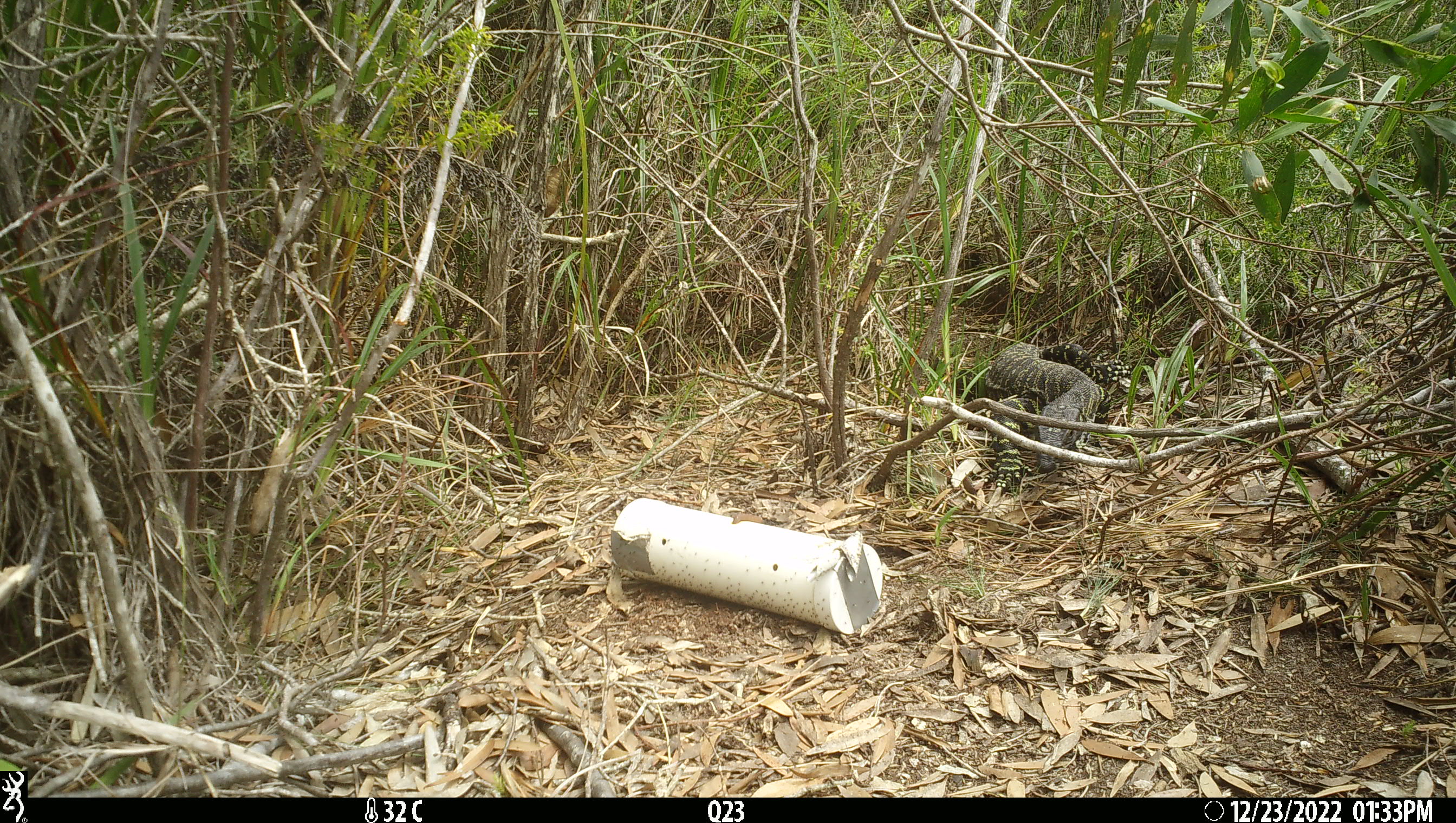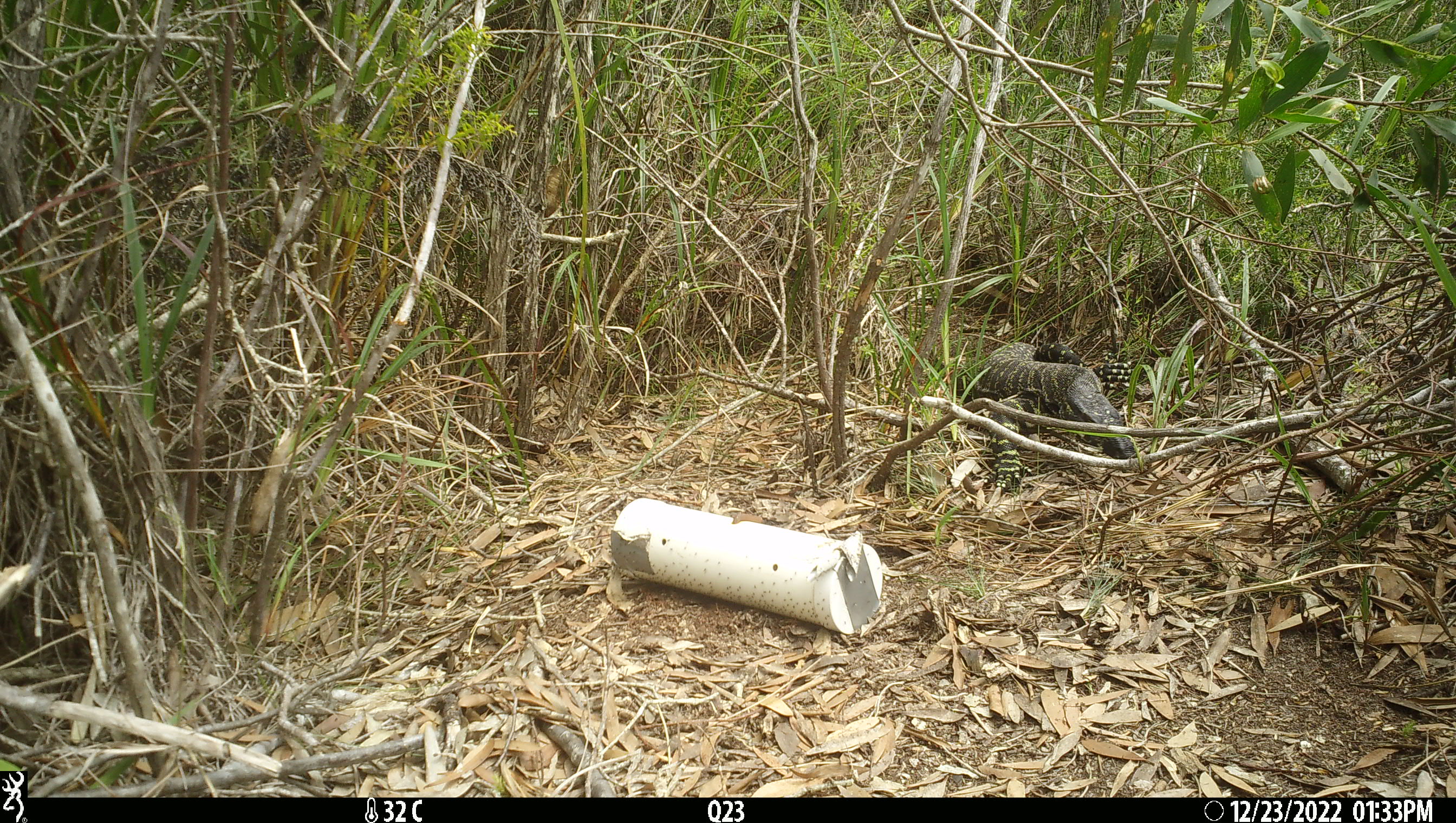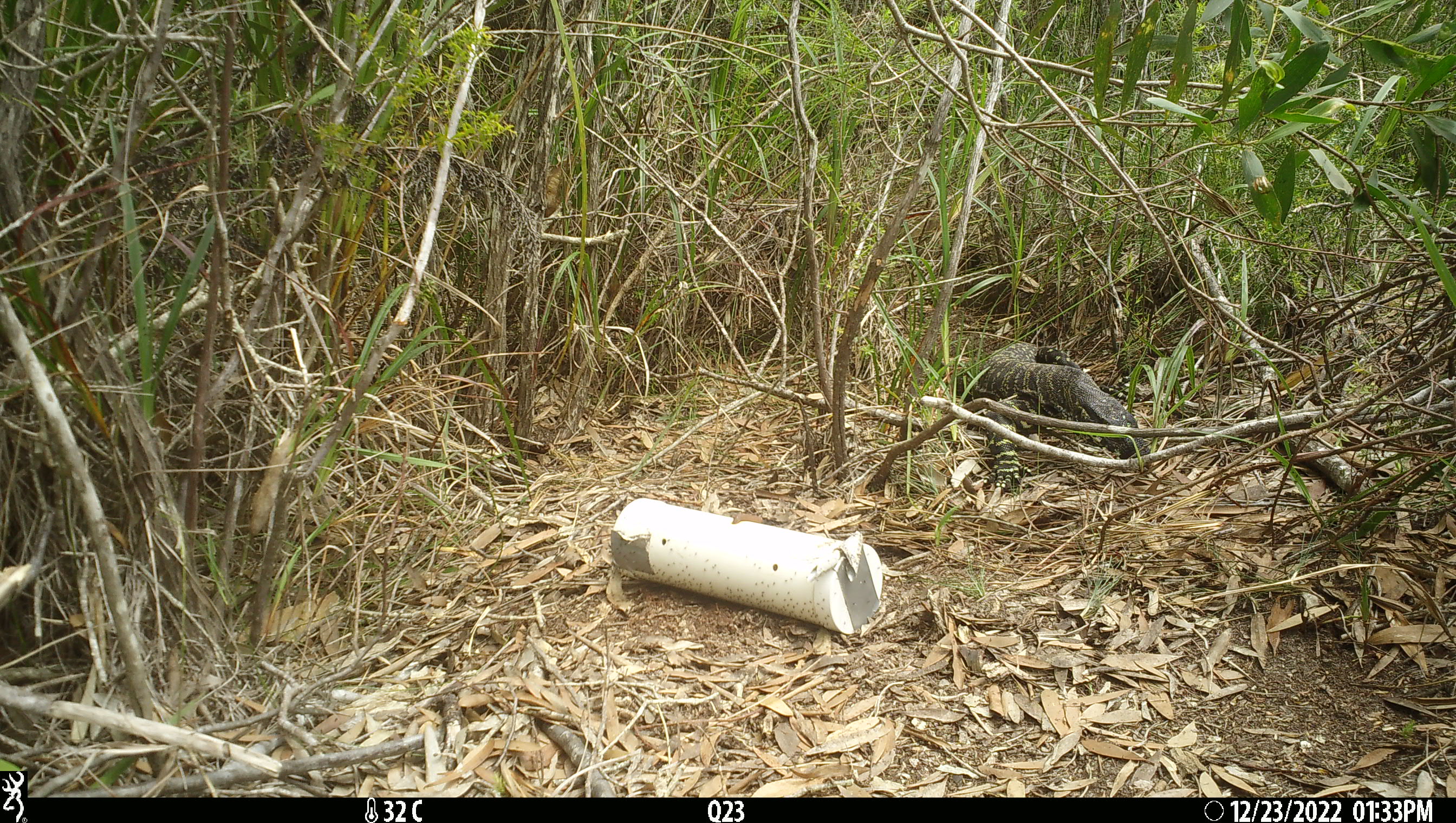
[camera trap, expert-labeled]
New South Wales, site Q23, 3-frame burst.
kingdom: Animalia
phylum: Chordata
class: Reptilia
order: Squamata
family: Varanidae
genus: Varanus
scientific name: Varanus varius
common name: lace monitor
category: goanna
Goanna (lace monitor) (Varanus varius).